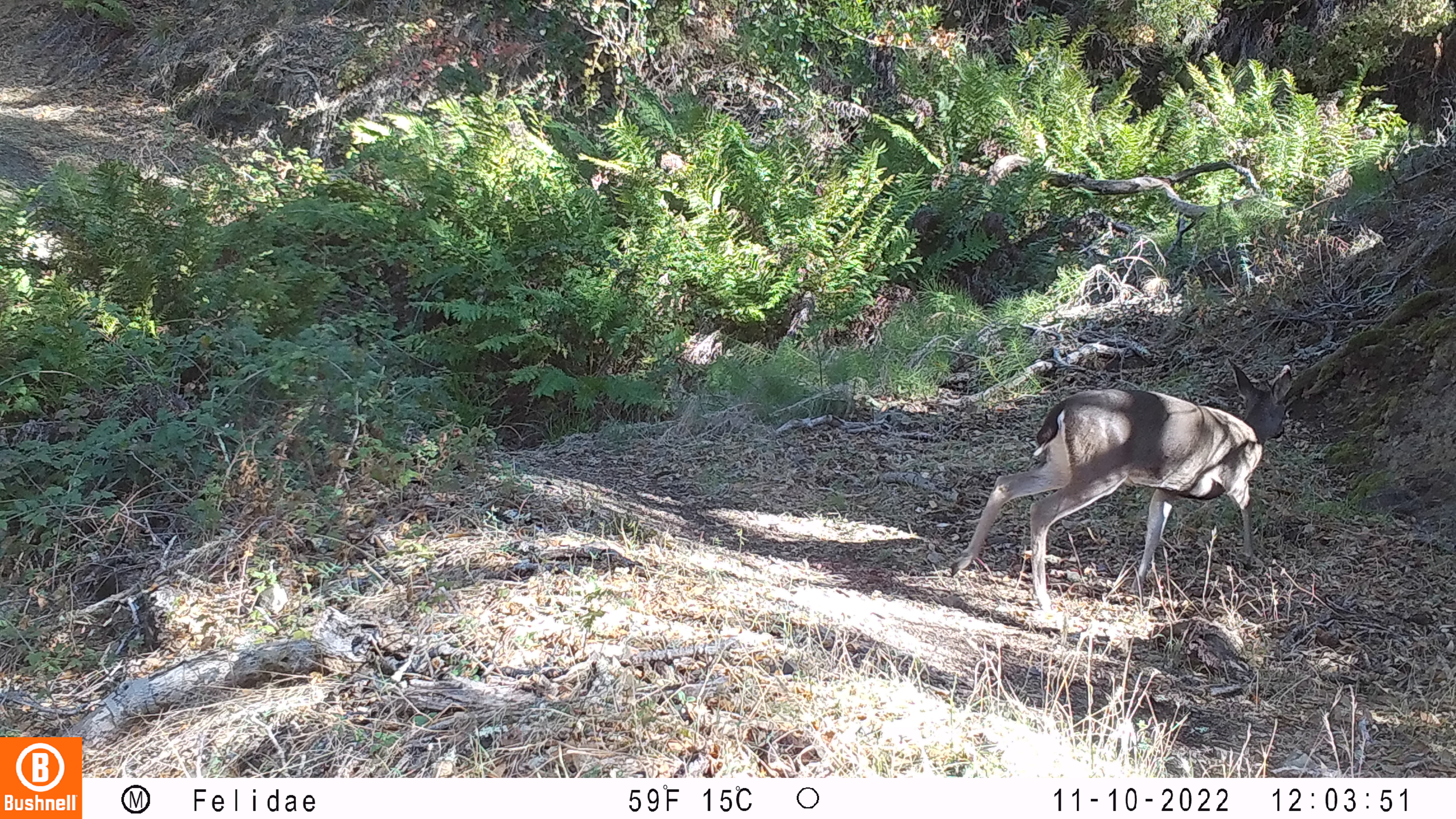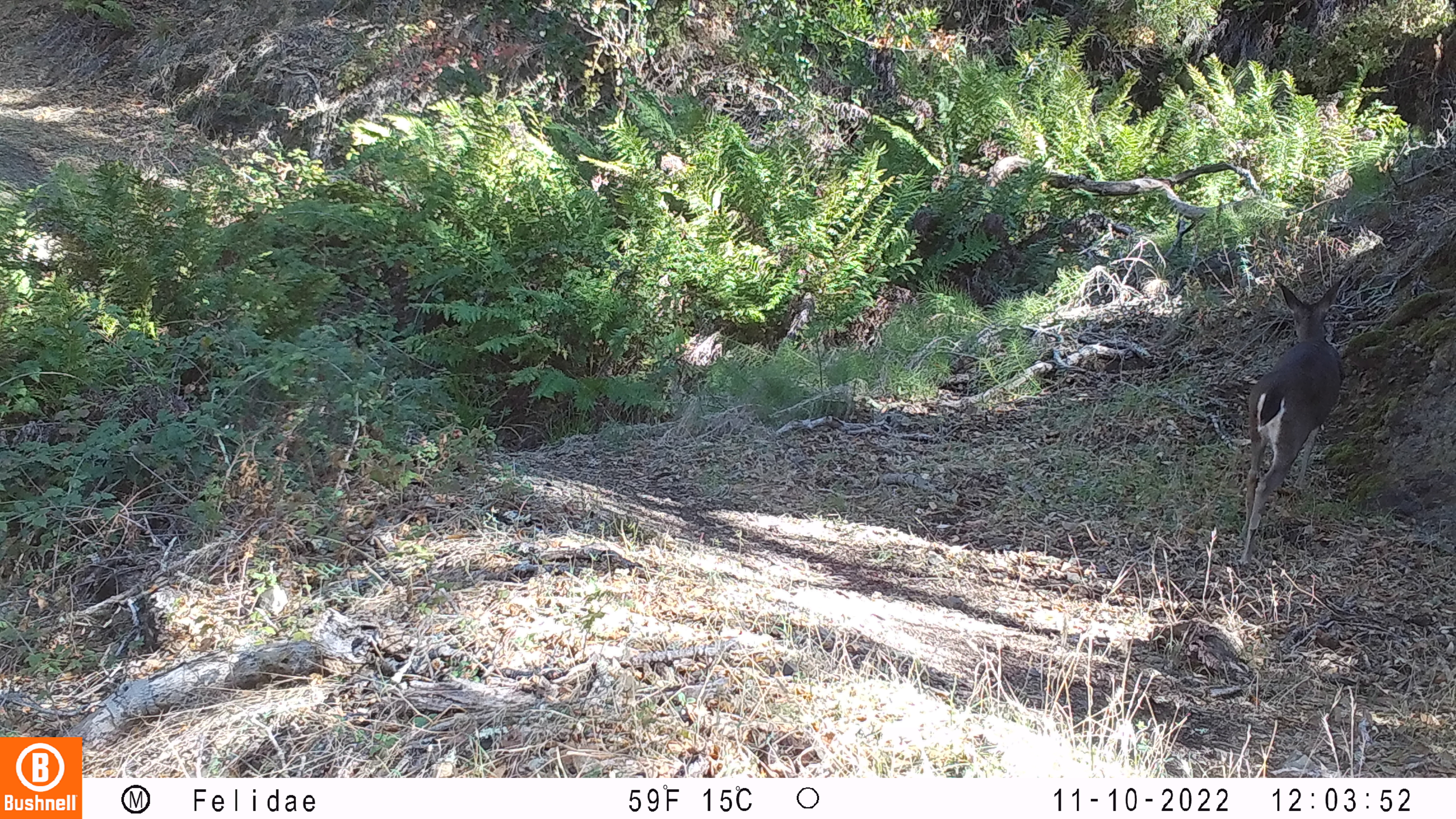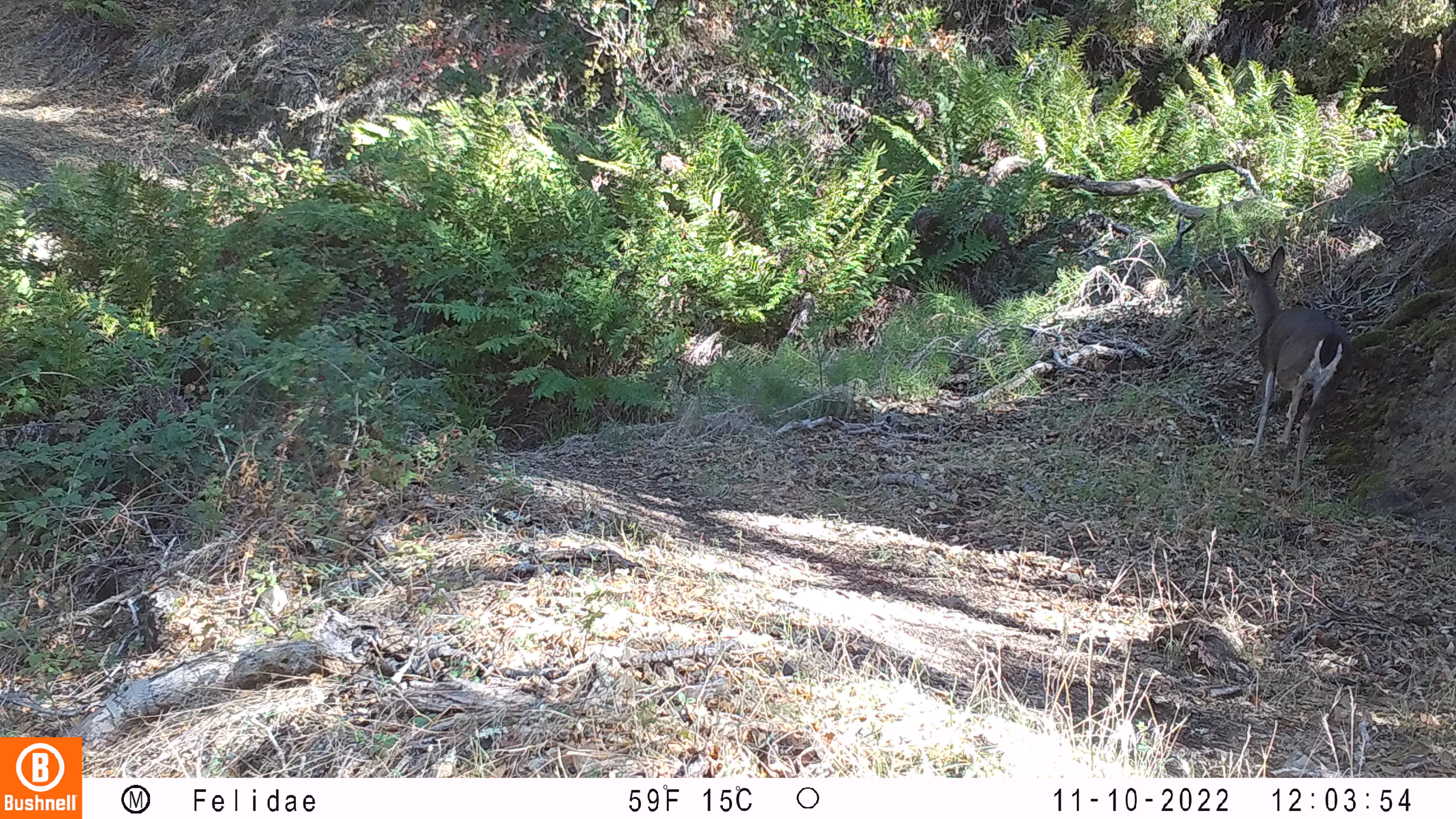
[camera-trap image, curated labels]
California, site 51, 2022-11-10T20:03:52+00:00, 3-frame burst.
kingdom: Animalia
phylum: Chordata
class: Mammalia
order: Artiodactyla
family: Cervidae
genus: Odocoileus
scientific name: Odocoileus hemionus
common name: mule deer